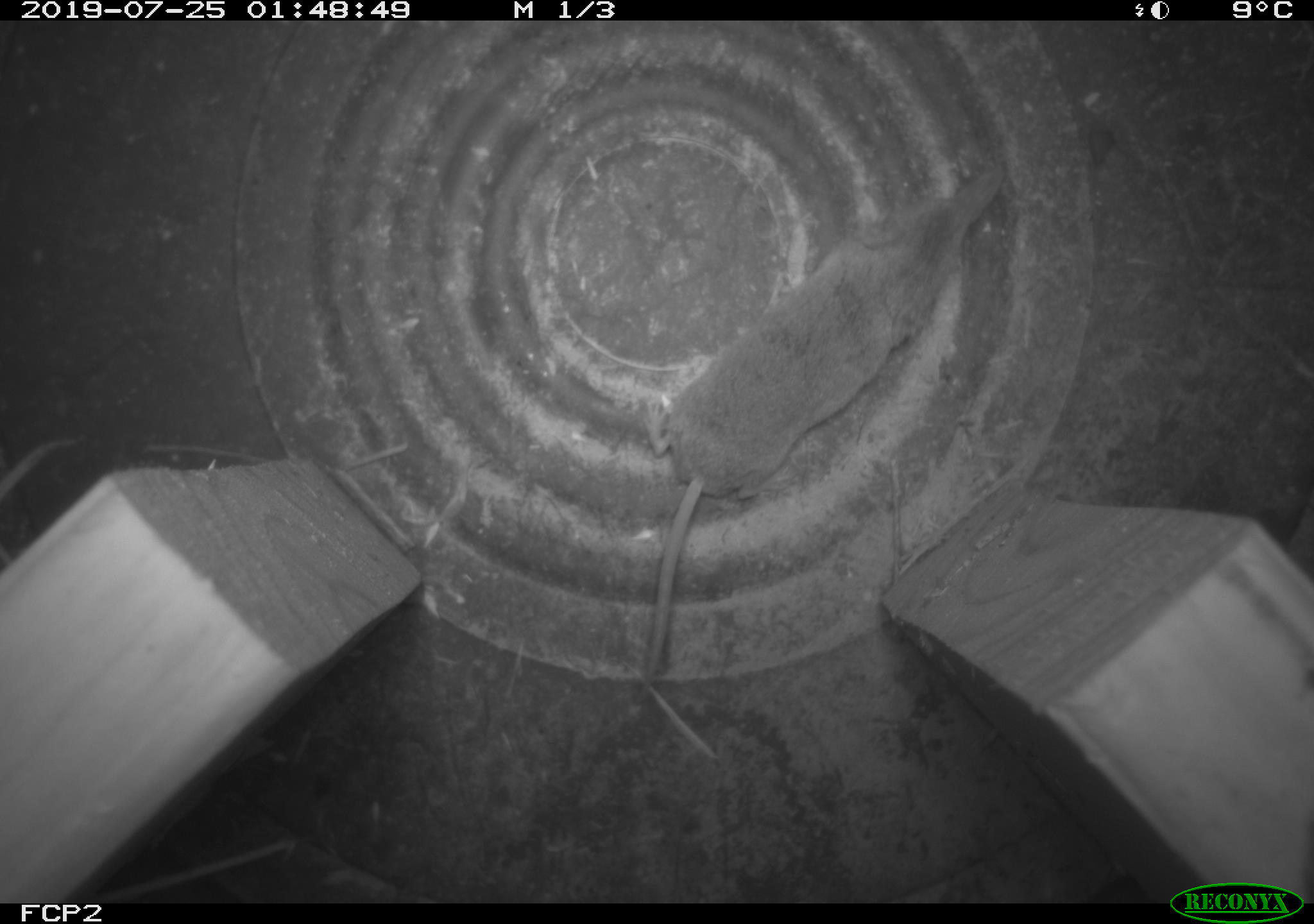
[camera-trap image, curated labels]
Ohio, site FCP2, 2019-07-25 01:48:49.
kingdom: Animalia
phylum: Chordata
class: Mammalia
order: Eulipotyphla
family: Soricidae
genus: Sorex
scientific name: Sorex cinereus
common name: masked shrew